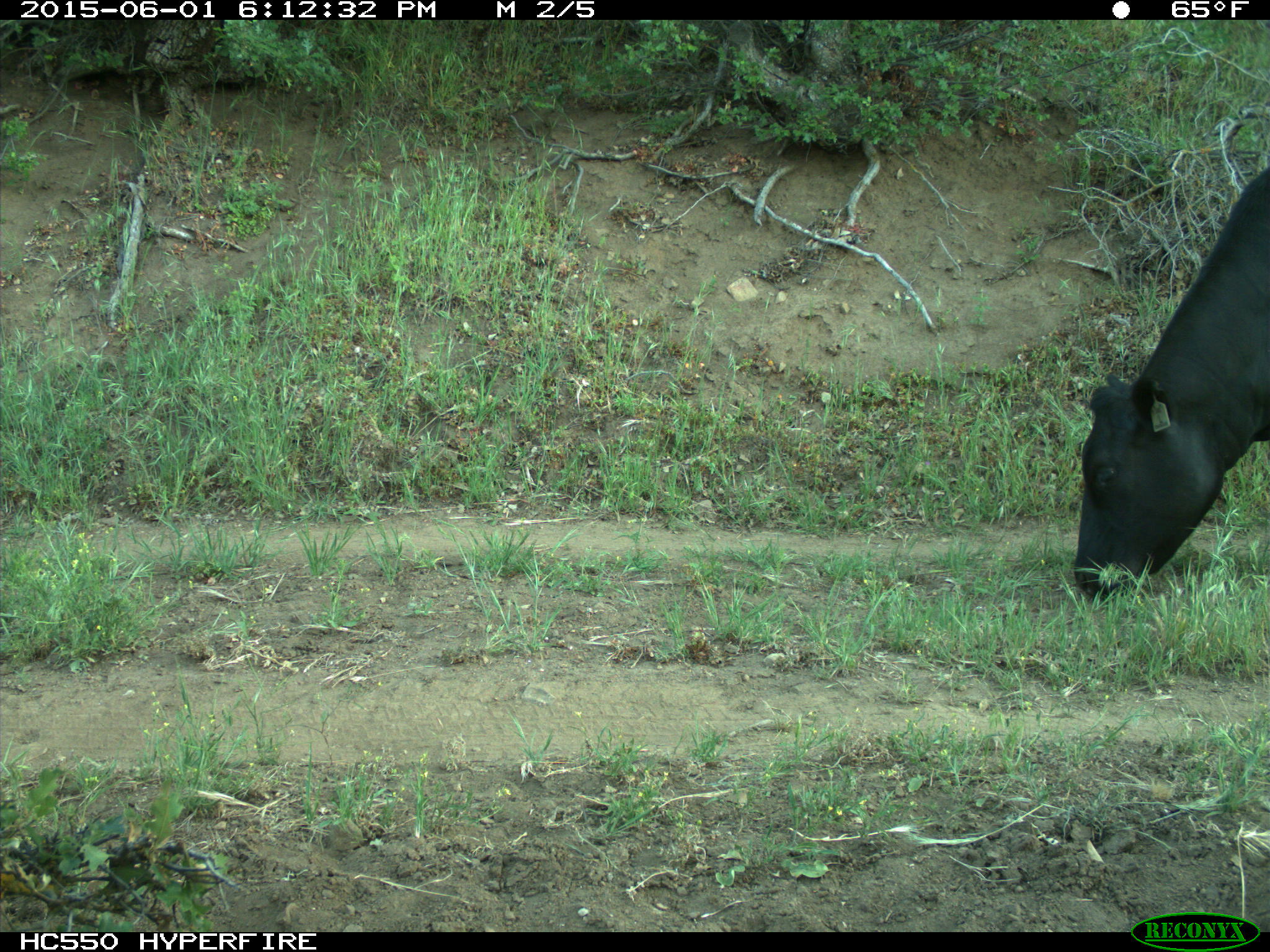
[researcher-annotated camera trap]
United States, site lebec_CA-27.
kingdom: Animalia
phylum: Chordata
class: Mammalia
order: Artiodactyla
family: Bovidae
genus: Bos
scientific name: Bos taurus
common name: domestic cow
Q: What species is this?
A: Bos taurus (domestic cow).